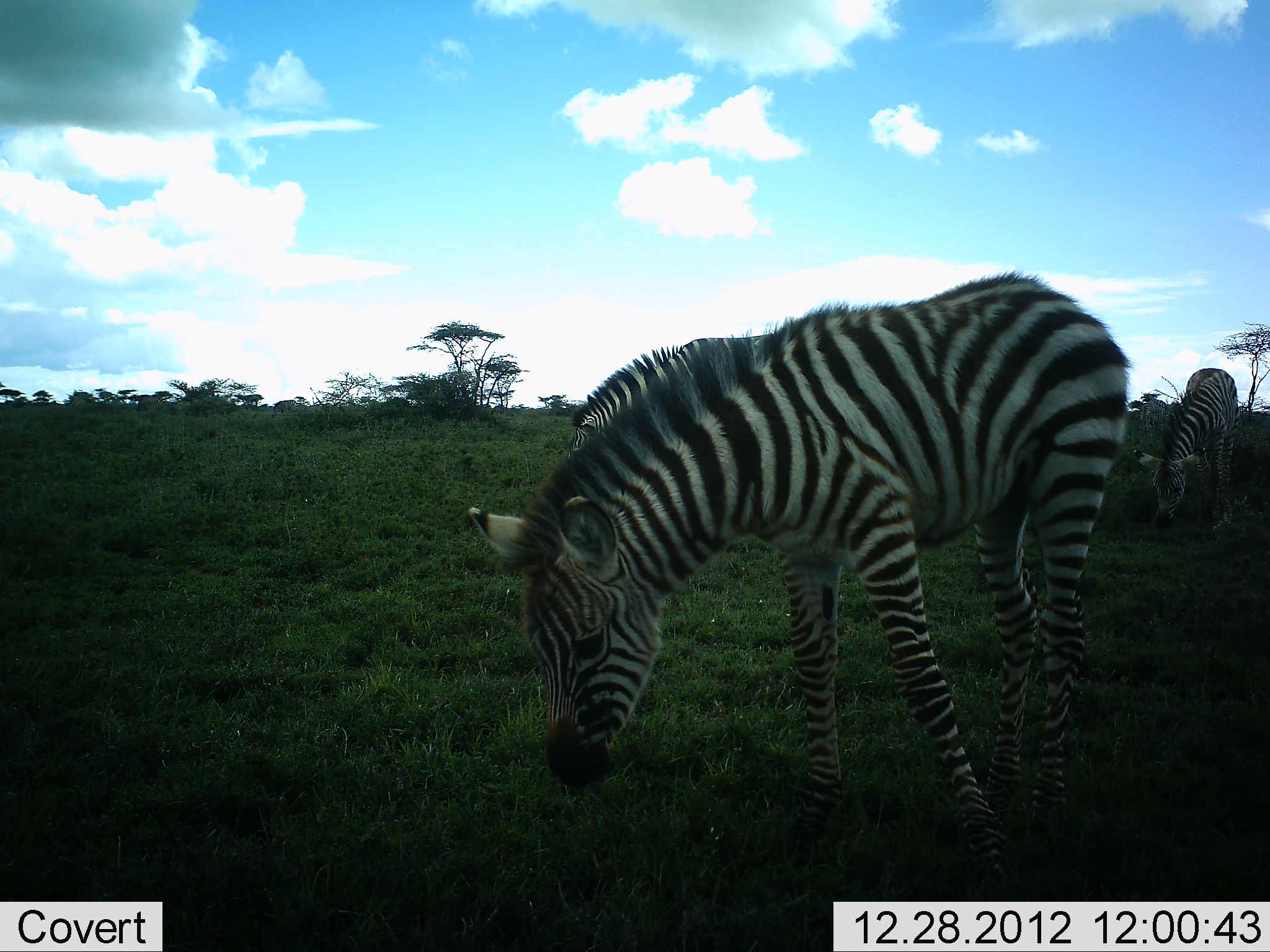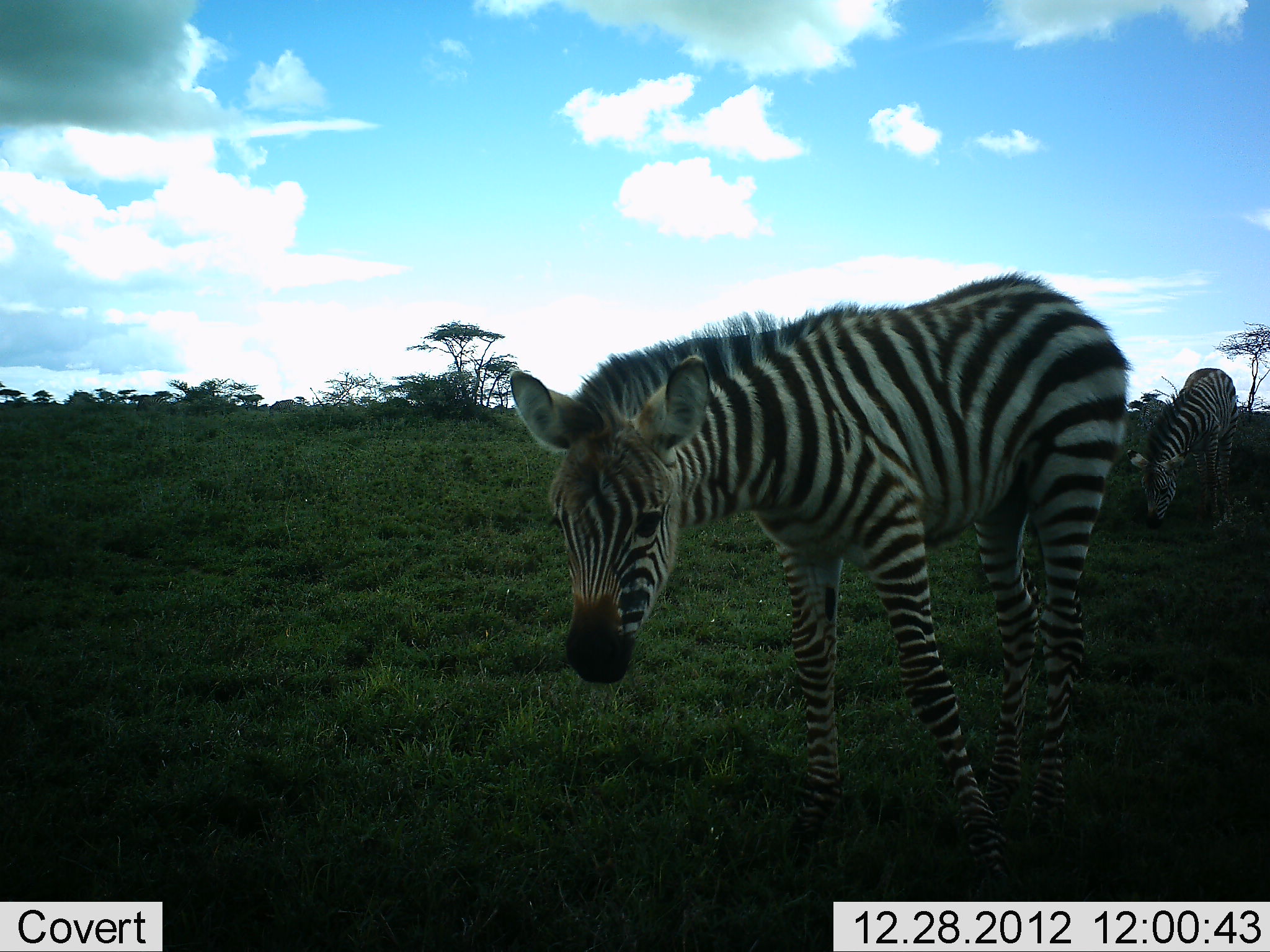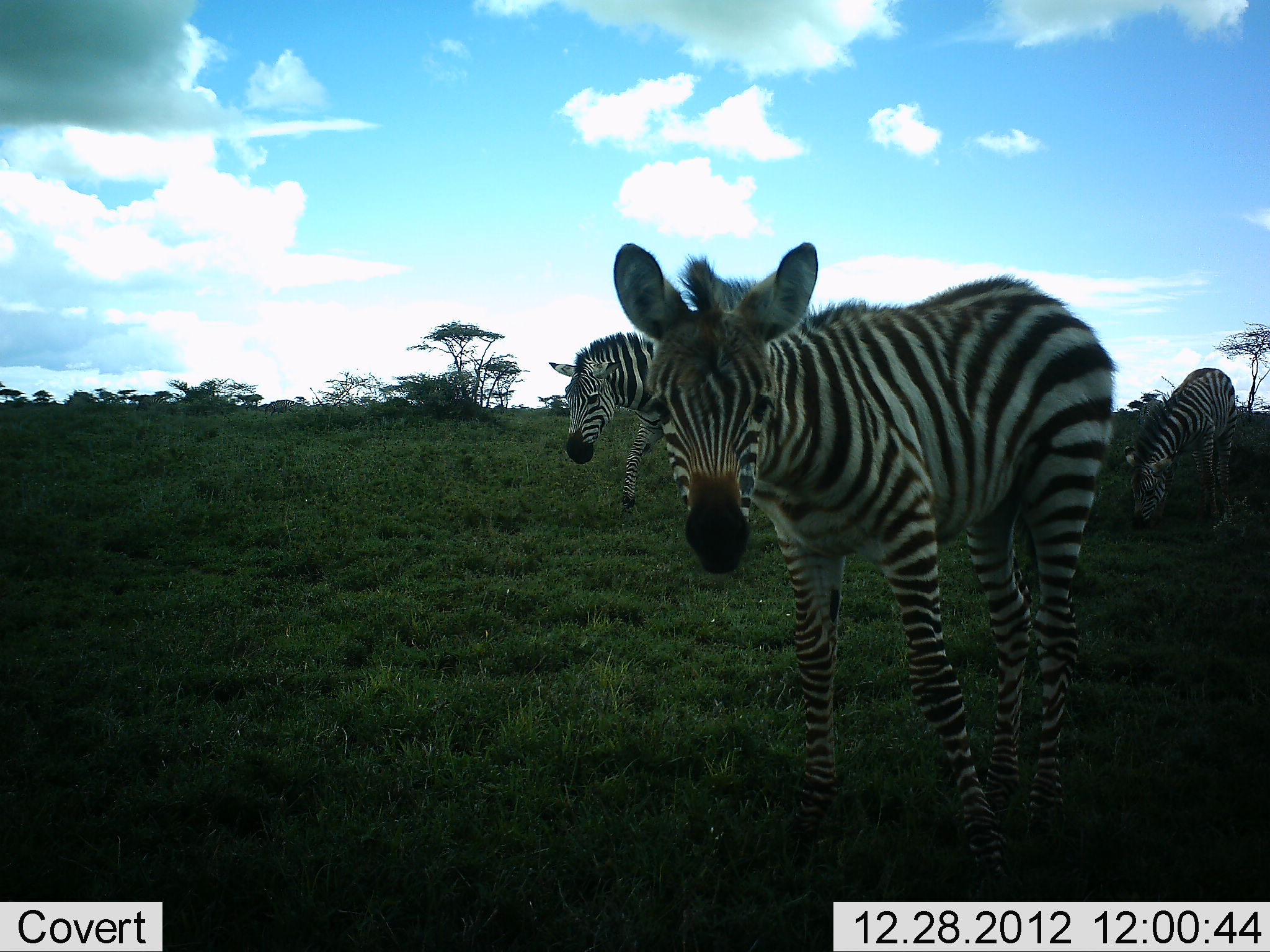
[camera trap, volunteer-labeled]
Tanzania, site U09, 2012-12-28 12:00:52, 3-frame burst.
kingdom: Animalia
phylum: Chordata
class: Mammalia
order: Perissodactyla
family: Equidae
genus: Equus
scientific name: Equus quagga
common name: plains zebra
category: zebra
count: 3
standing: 30%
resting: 0%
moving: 20%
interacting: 0%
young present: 50%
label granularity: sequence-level